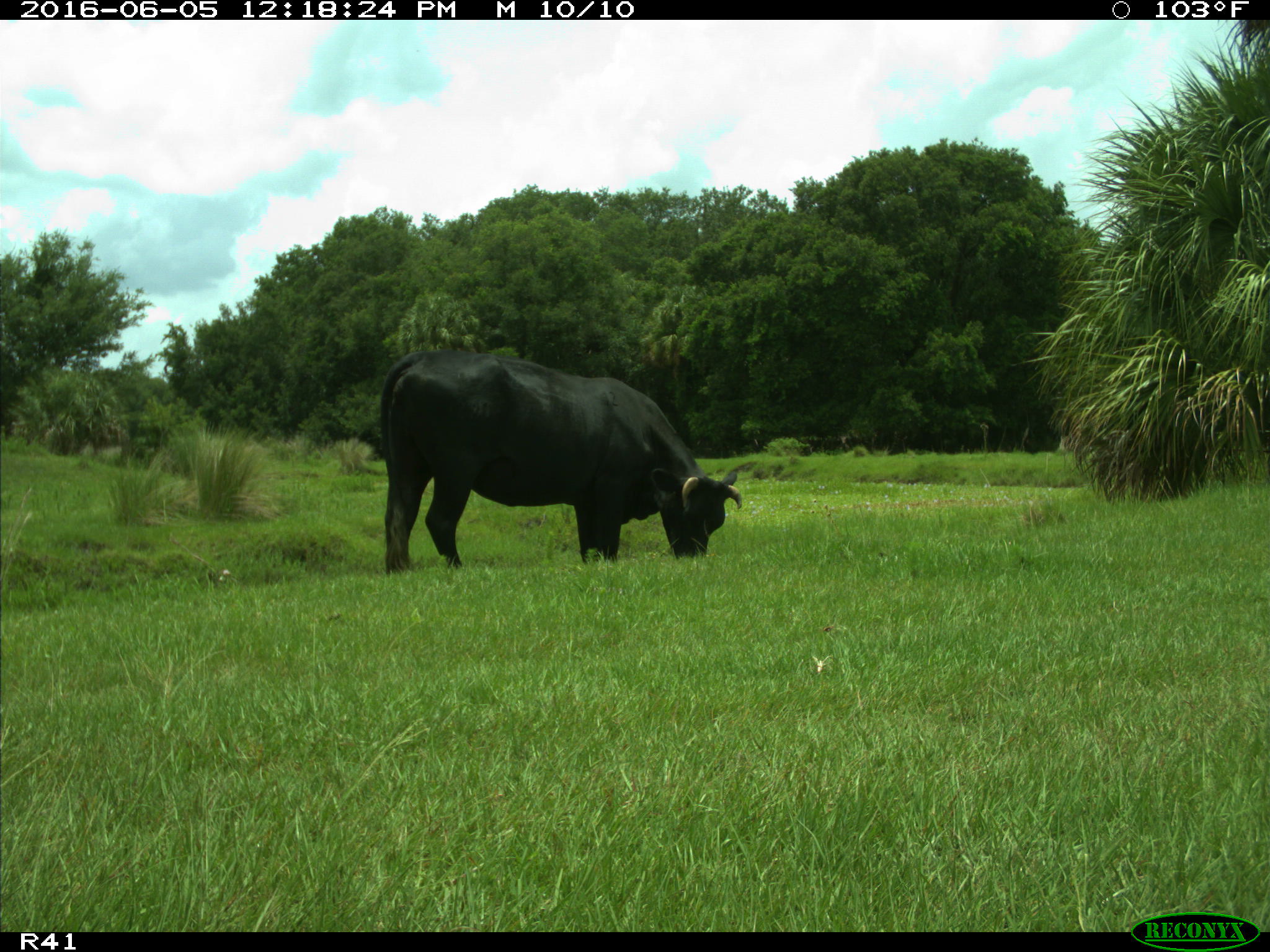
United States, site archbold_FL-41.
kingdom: Animalia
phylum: Chordata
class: Mammalia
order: Artiodactyla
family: Bovidae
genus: Bos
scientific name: Bos taurus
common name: domestic cow